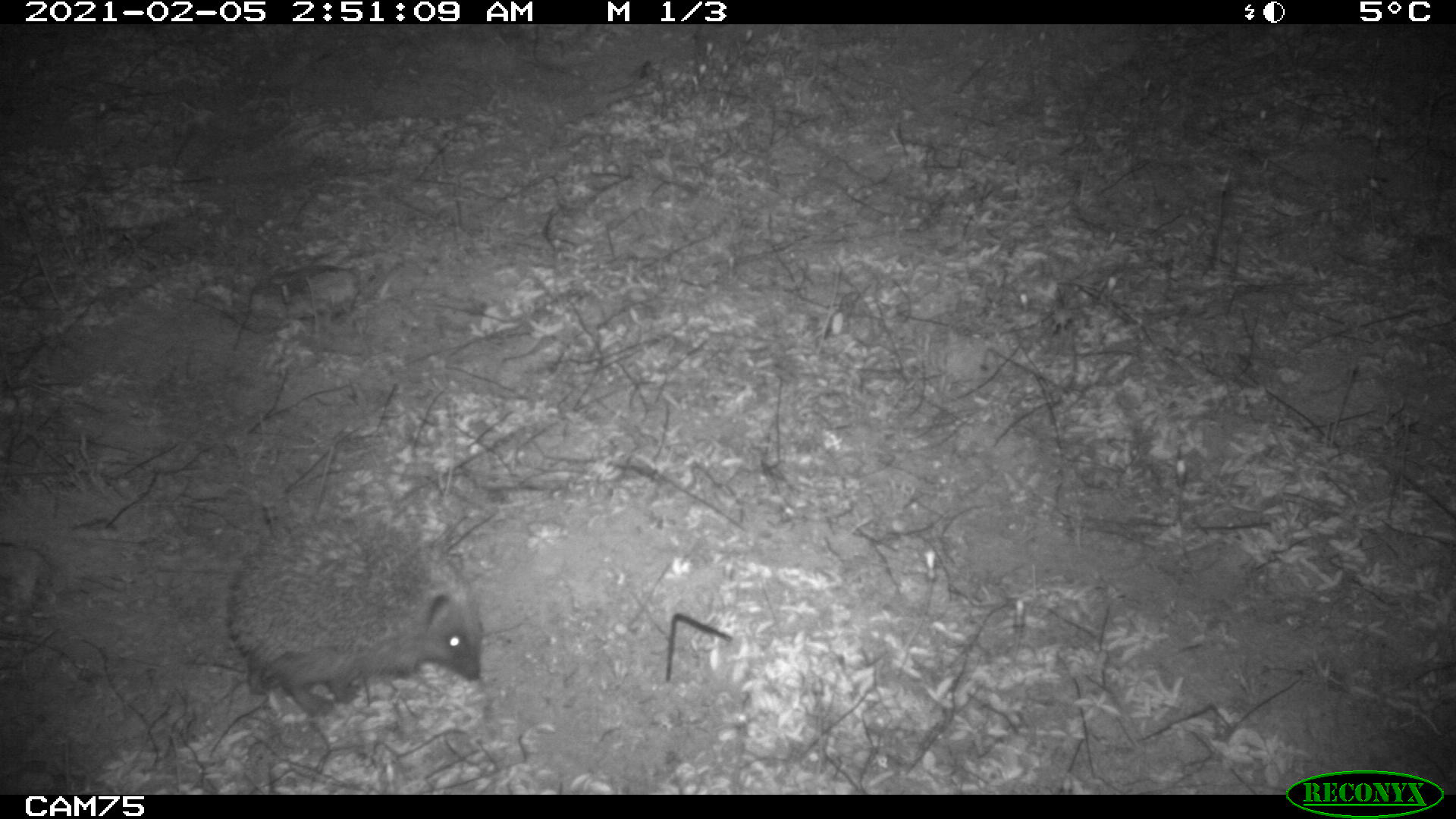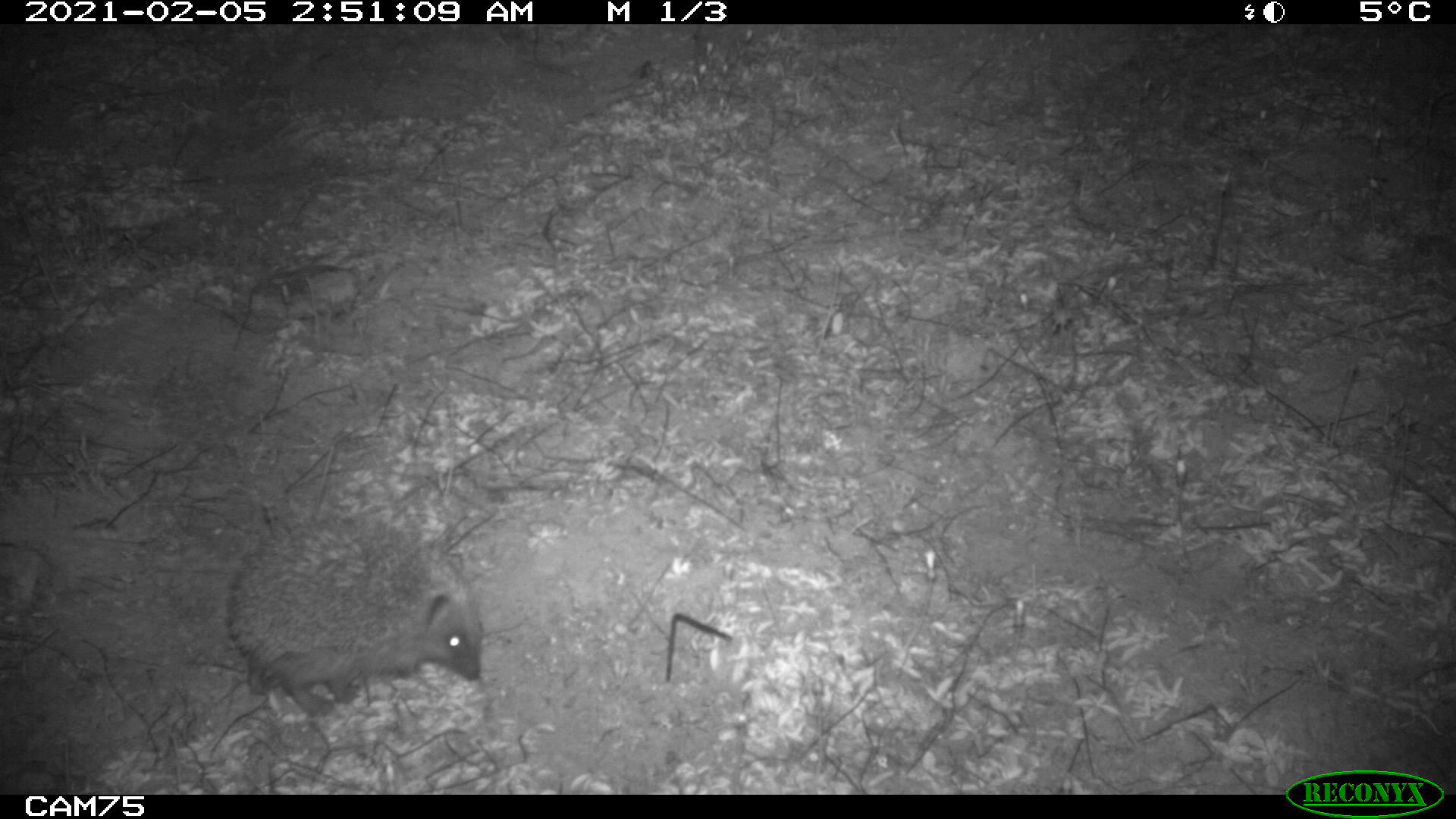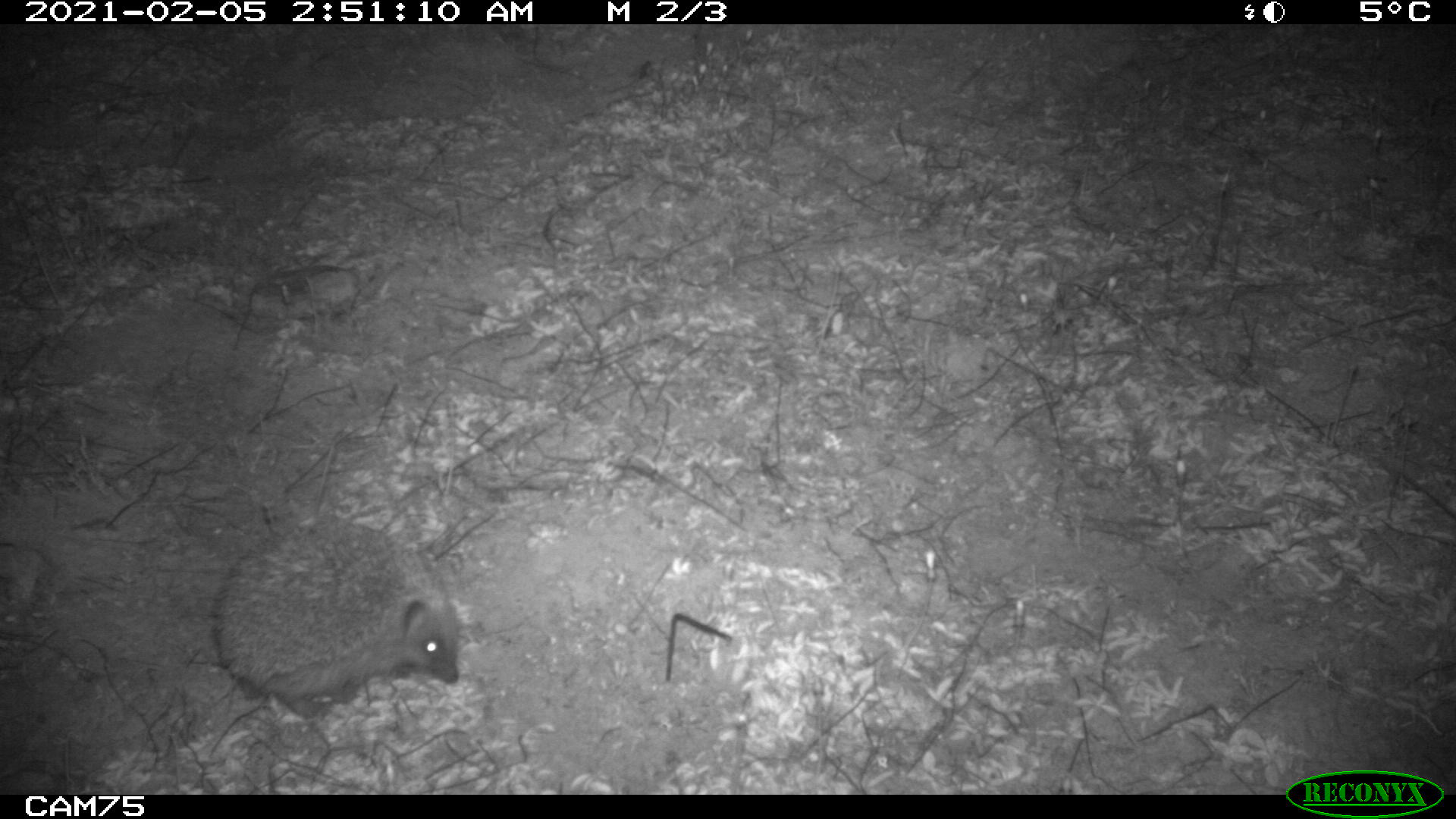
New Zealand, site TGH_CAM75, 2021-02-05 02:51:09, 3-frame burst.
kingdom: Animalia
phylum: Chordata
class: Mammalia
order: Eulipotyphla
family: Erinaceidae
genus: Erinaceus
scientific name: Erinaceus europaeus europaeus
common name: european hedgehog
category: hedgehog